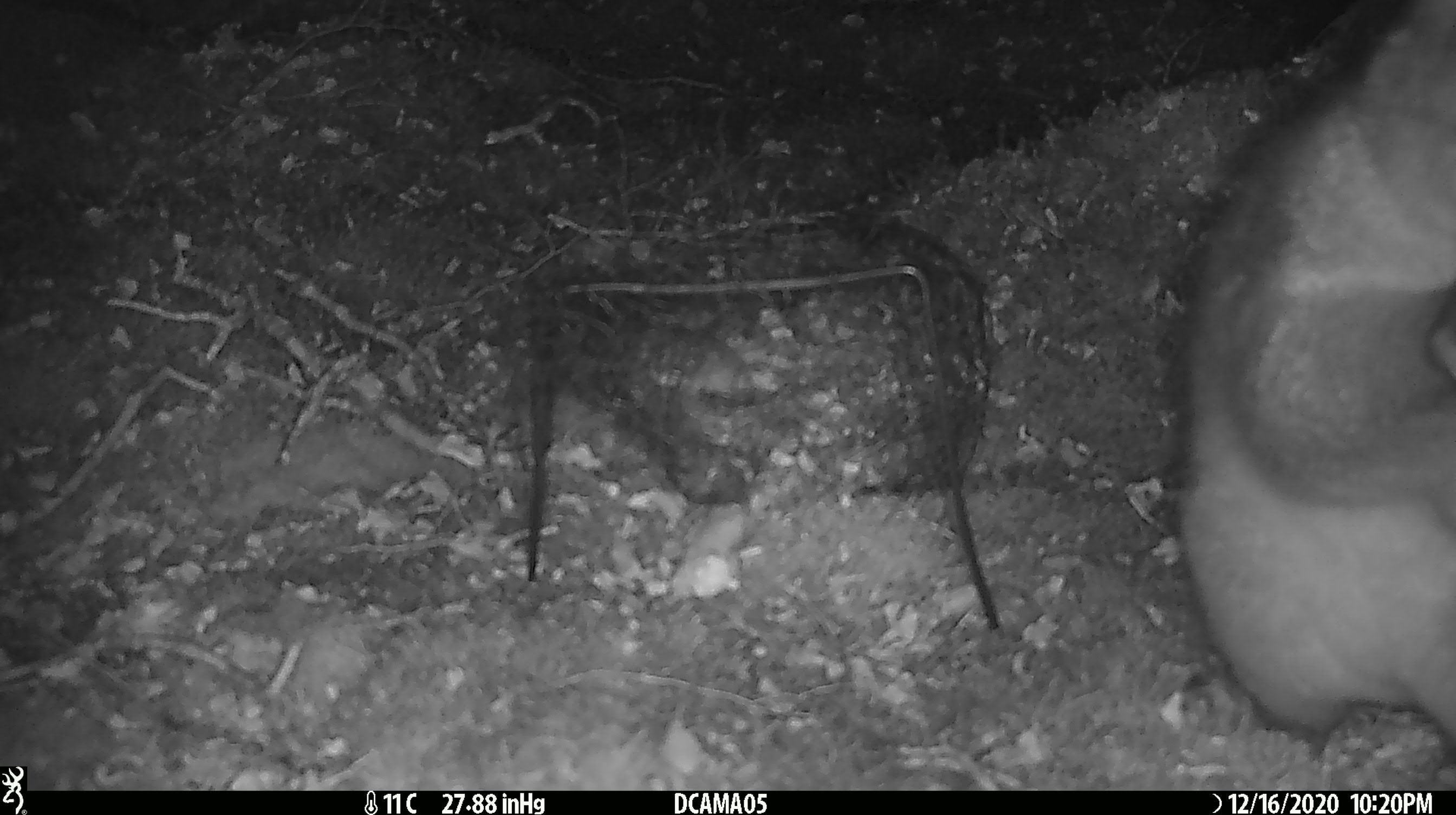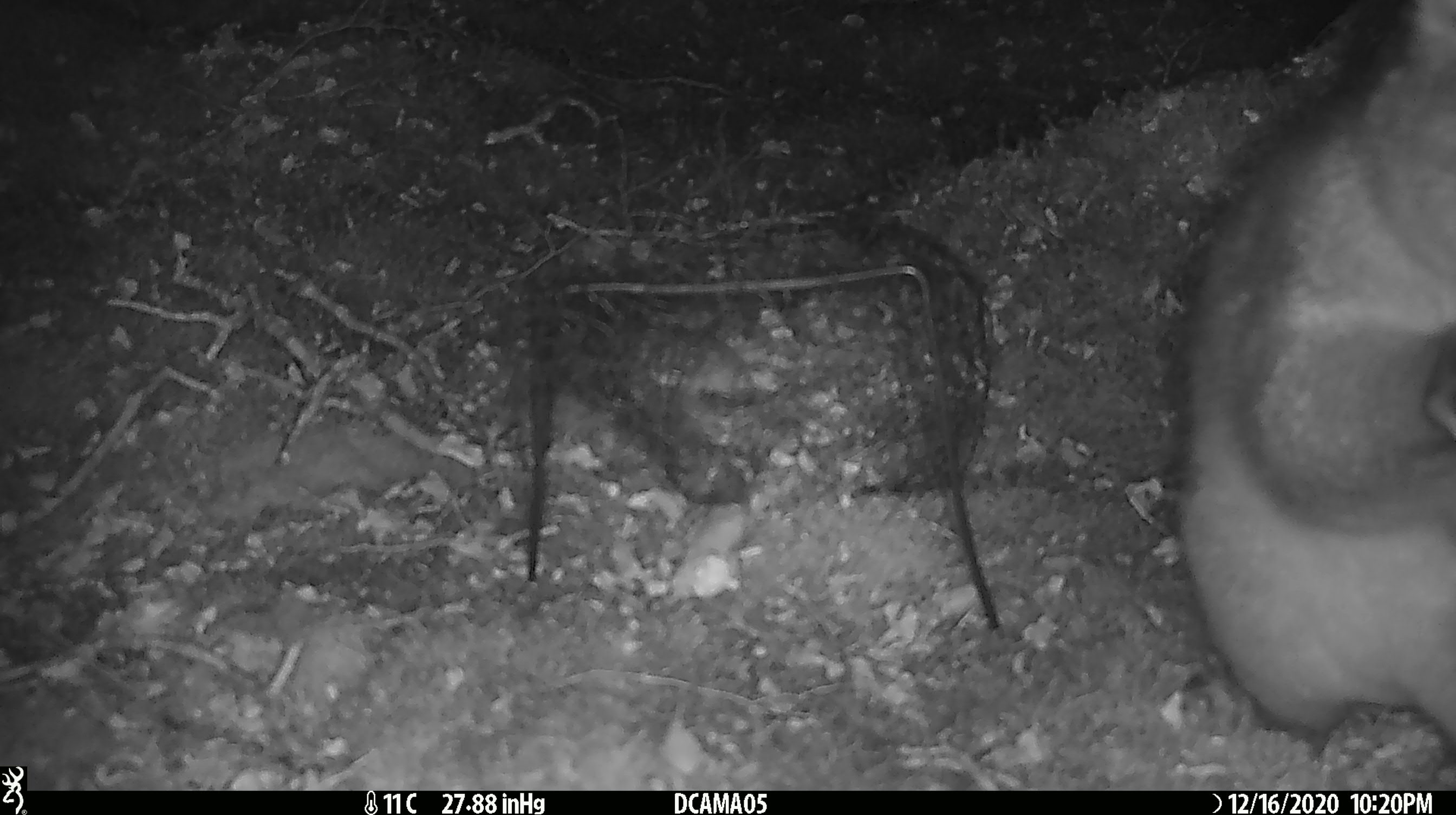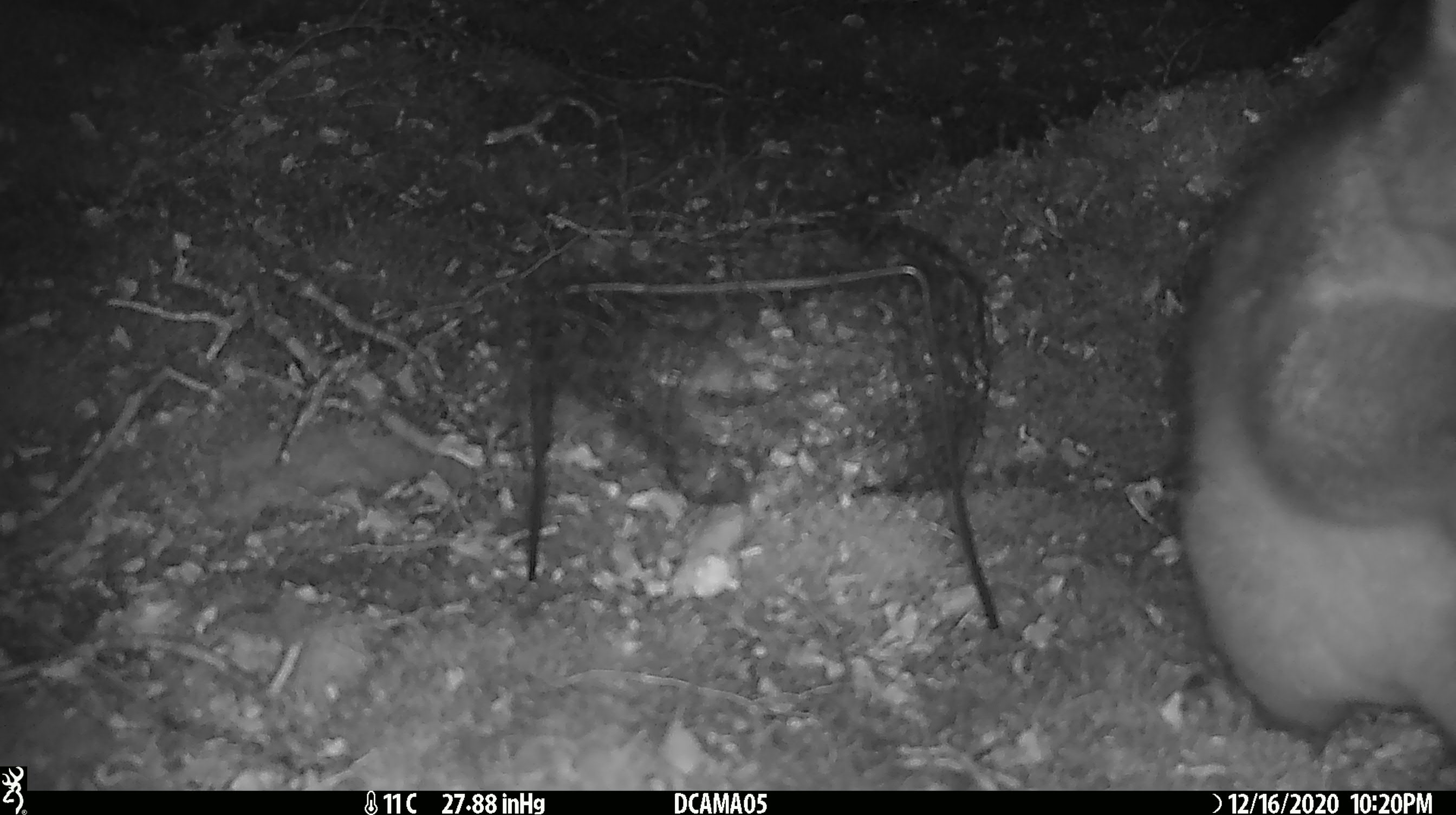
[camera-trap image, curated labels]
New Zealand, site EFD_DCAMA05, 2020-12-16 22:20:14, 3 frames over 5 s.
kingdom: Animalia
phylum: Chordata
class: Mammalia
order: Diprotodontia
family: Phalangeridae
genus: Trichosurus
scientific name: Trichosurus vulpecula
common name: common brushtail possum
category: possum